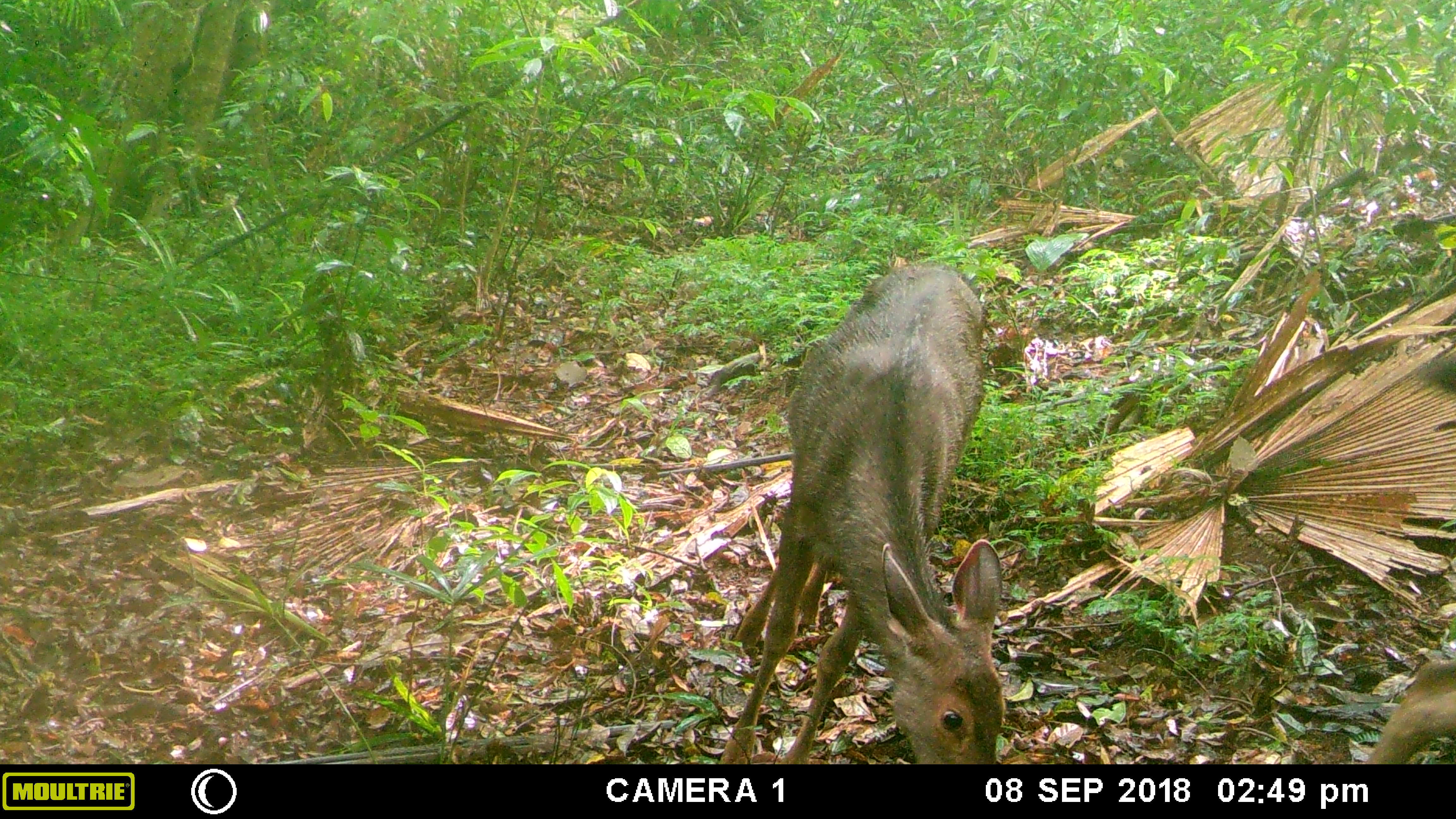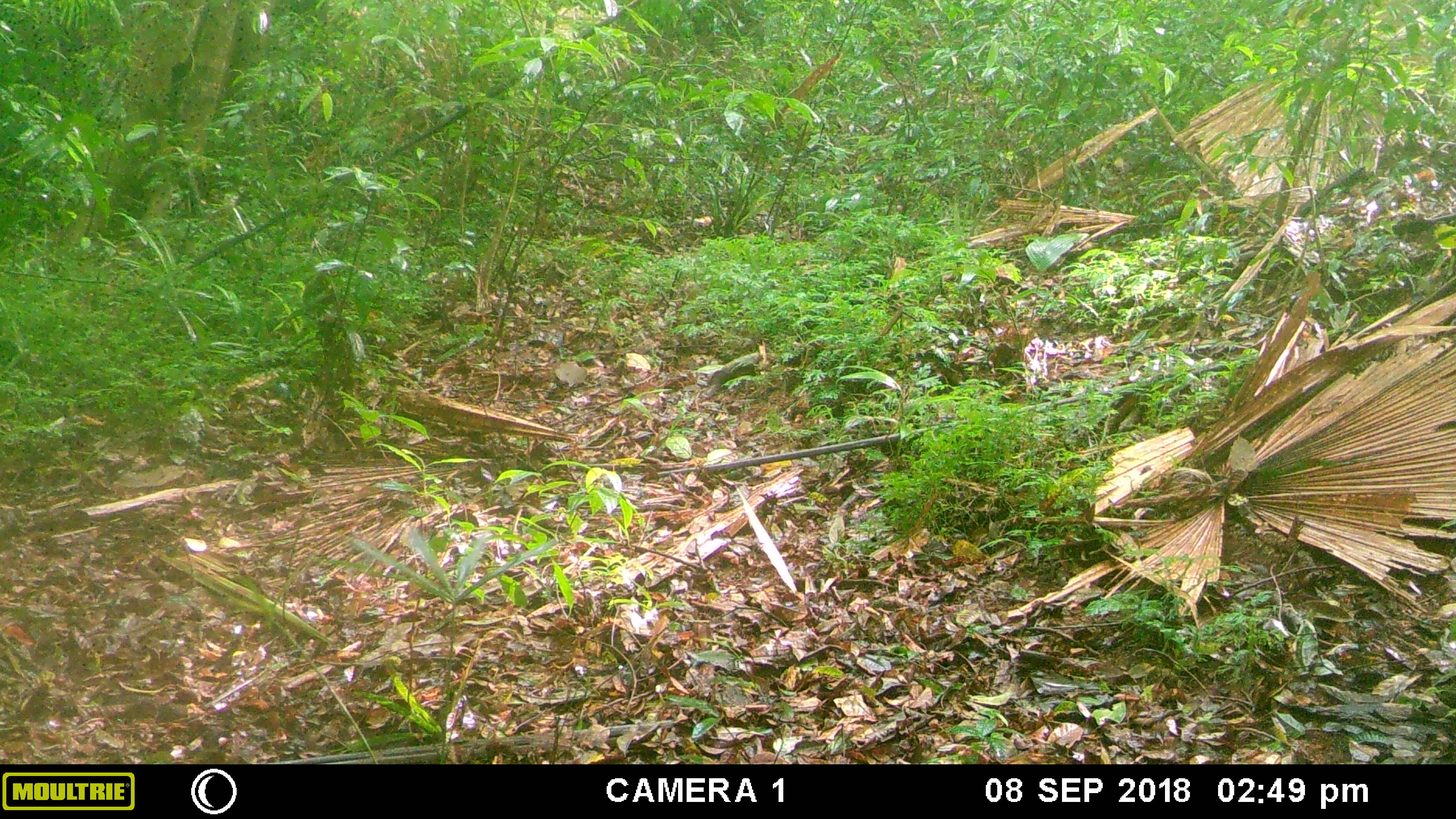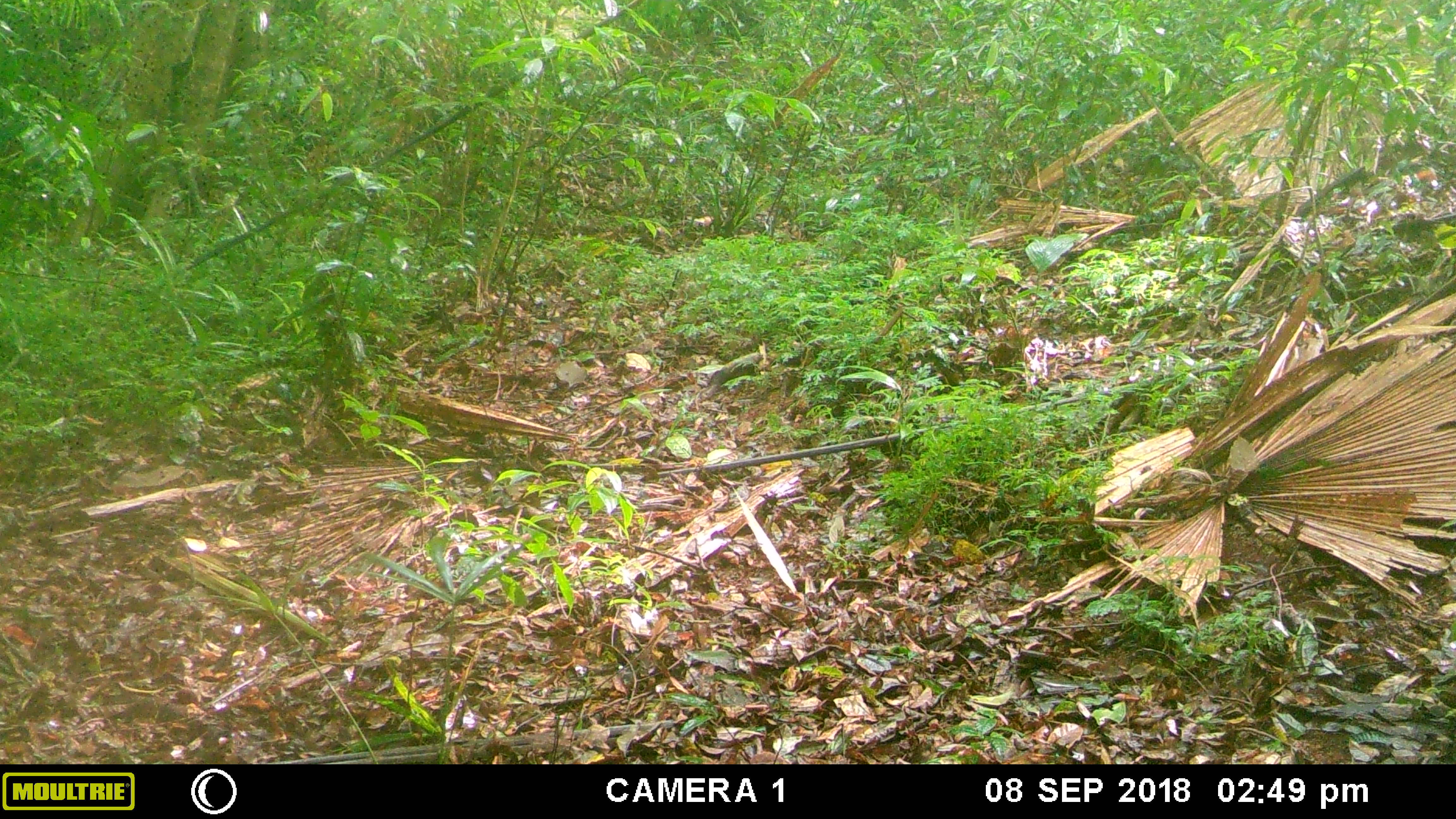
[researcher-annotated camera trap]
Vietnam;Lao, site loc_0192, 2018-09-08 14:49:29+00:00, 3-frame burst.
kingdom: Animalia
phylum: Chordata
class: Mammalia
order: Artiodactyla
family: Cervidae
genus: Rusa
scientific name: Rusa unicolor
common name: sambar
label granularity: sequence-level